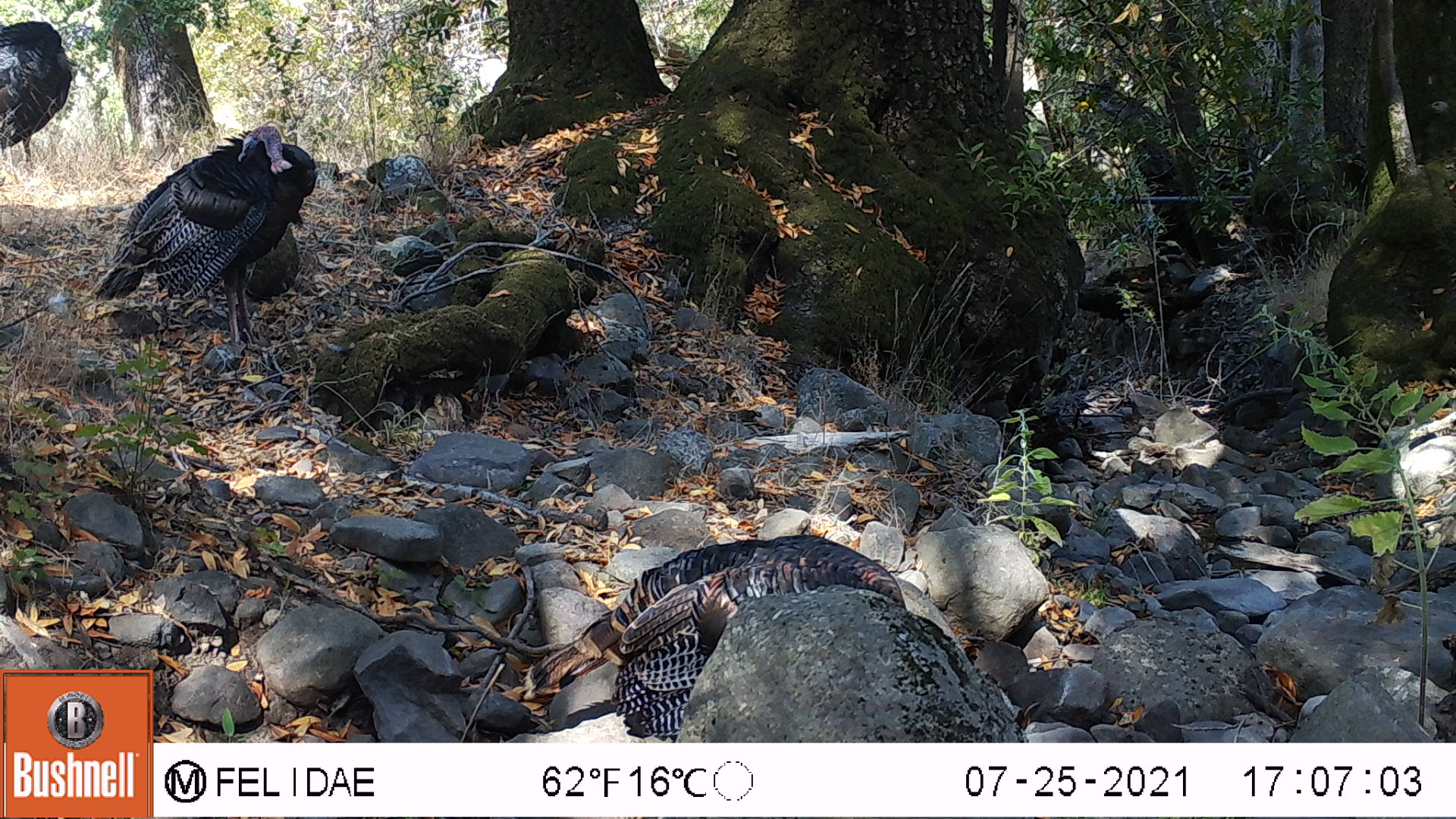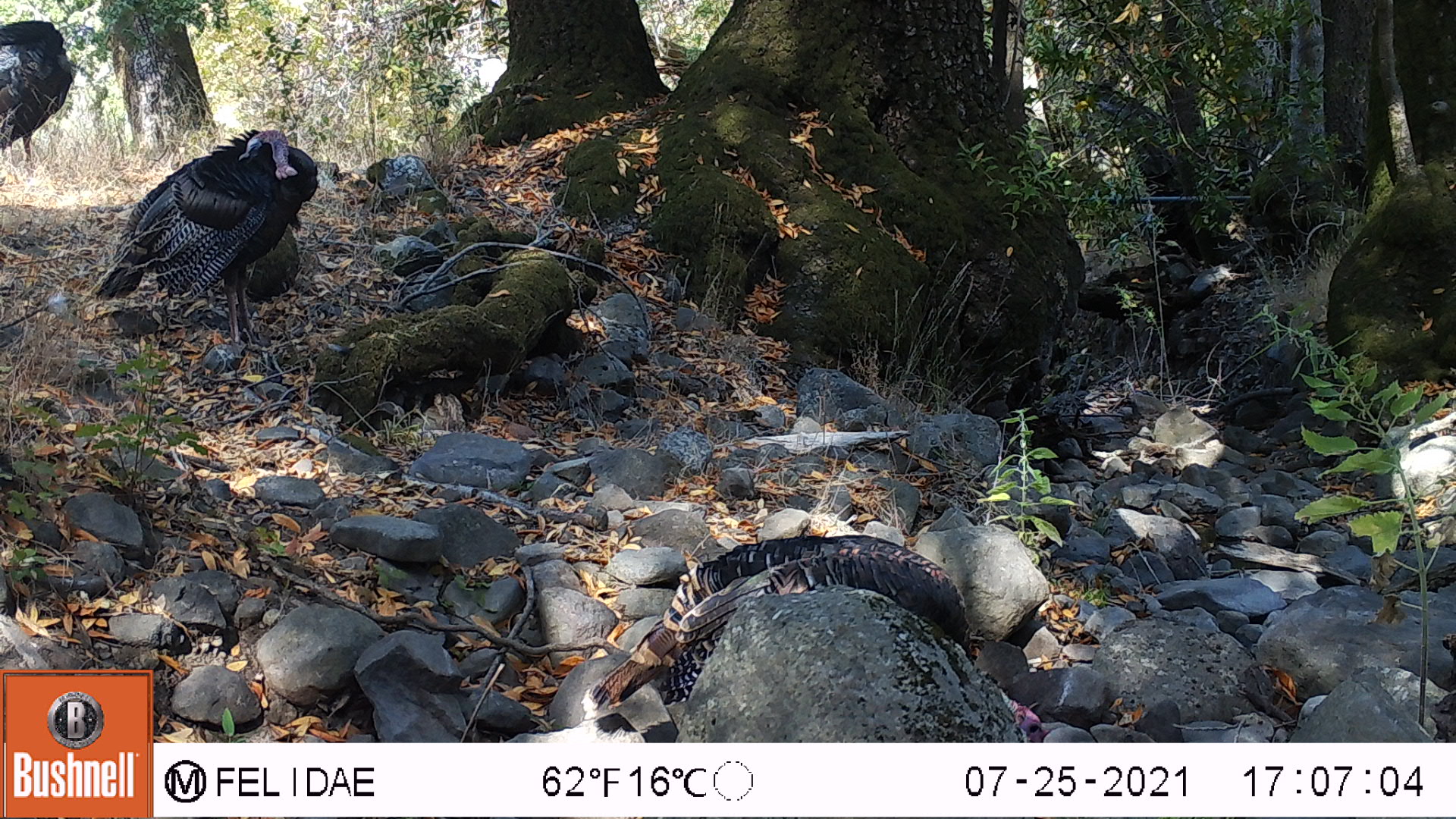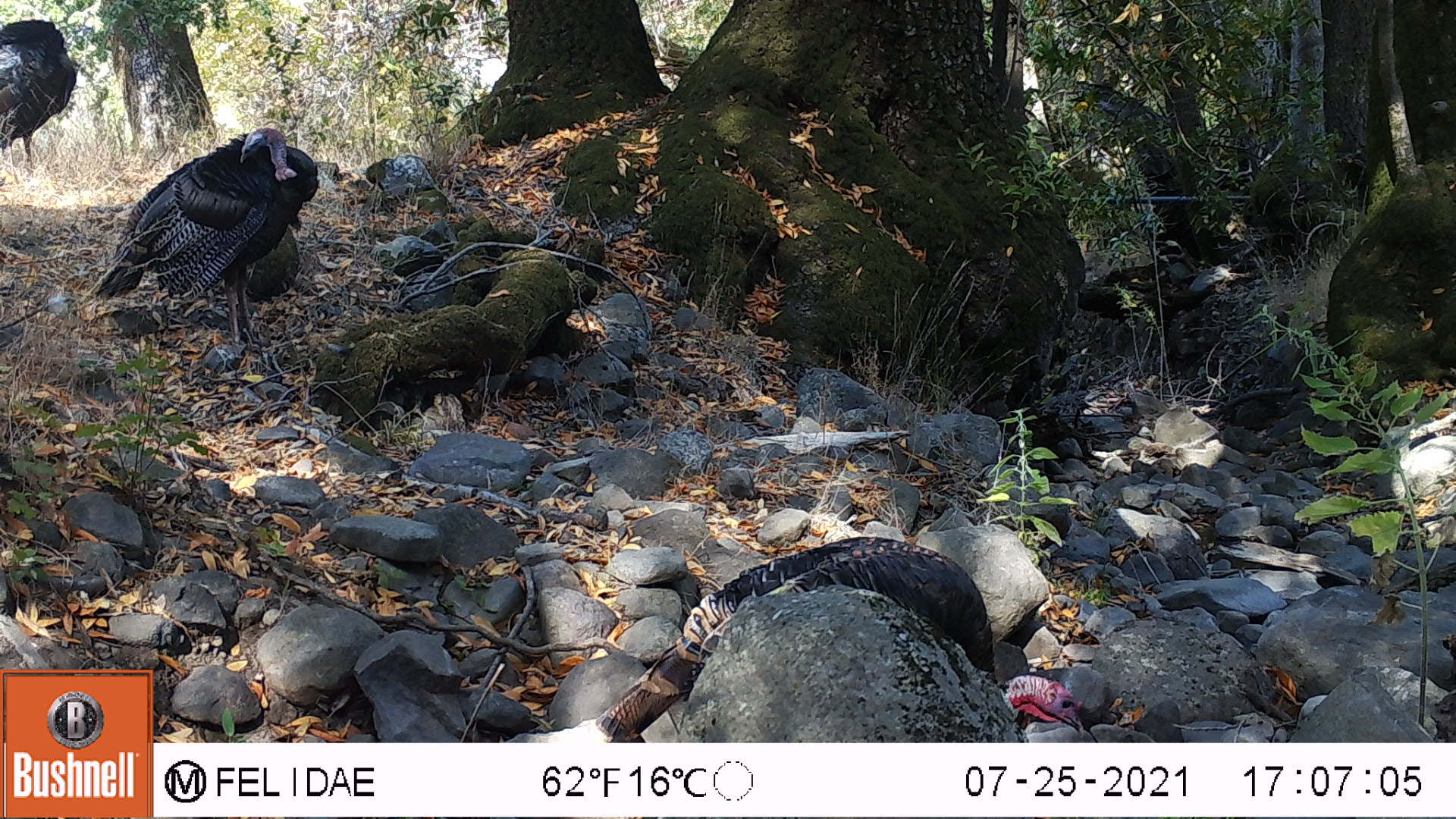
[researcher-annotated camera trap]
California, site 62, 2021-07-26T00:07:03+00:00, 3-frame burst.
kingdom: Animalia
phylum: Chordata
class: Aves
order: Galliformes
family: Phasianidae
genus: Meleagris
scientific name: Meleagris gallopavo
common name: turkey